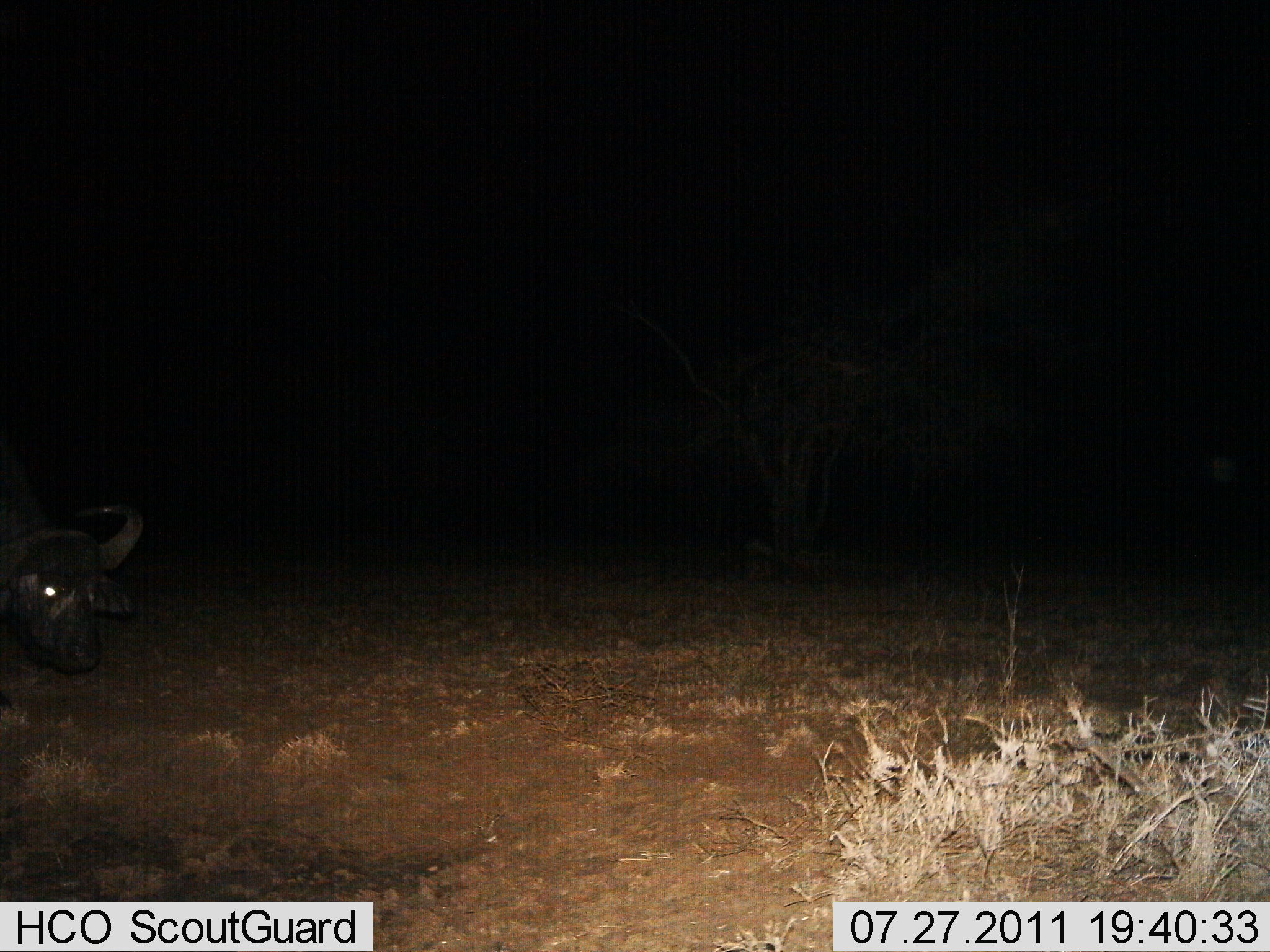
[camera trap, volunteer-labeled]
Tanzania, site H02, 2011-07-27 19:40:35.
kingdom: Animalia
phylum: Chordata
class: Mammalia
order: Artiodactyla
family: Bovidae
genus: Syncerus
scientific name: Syncerus caffer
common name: cape buffalo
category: buffalo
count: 1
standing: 73%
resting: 9%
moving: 9%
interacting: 0%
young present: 0%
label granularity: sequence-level